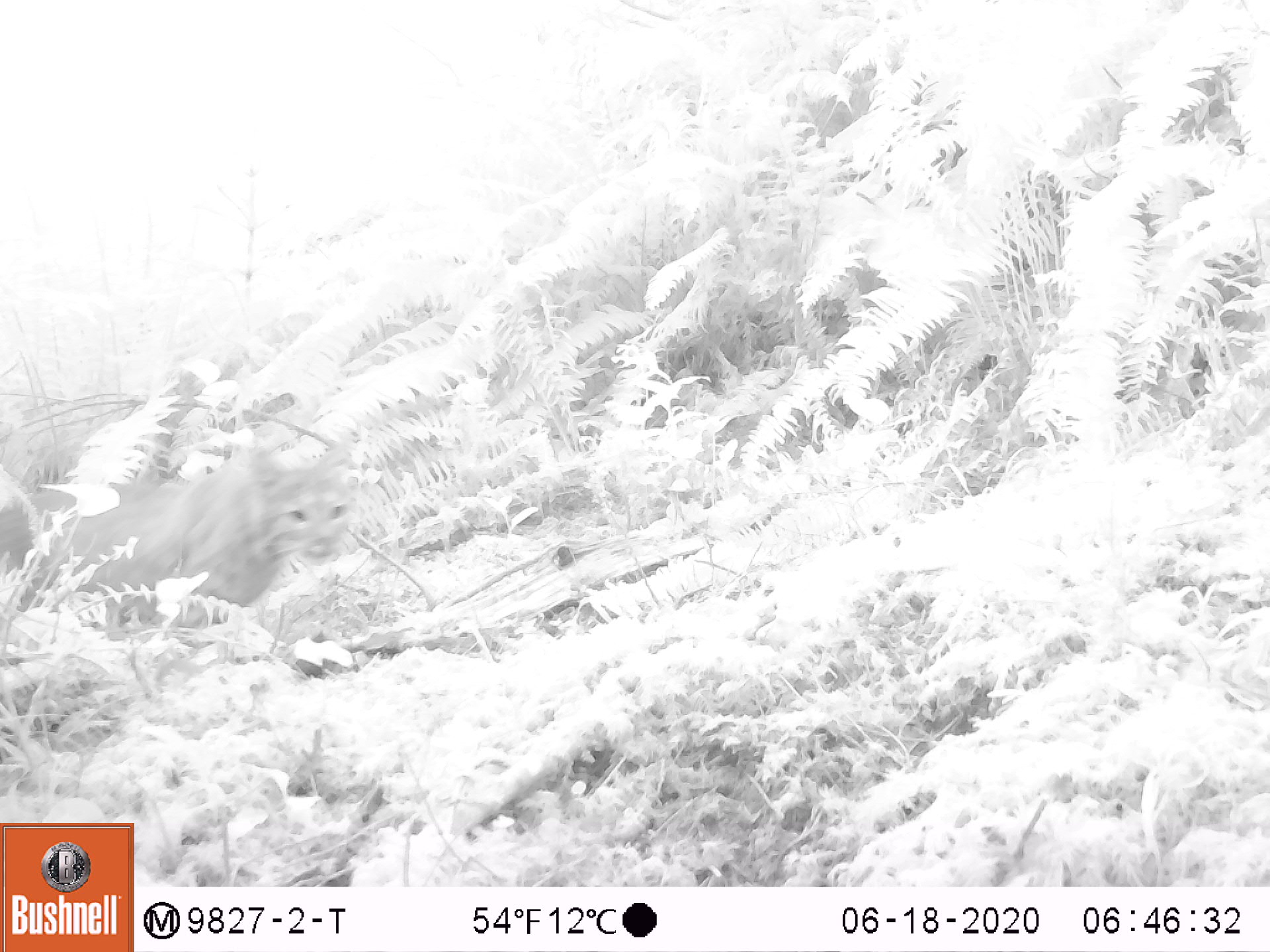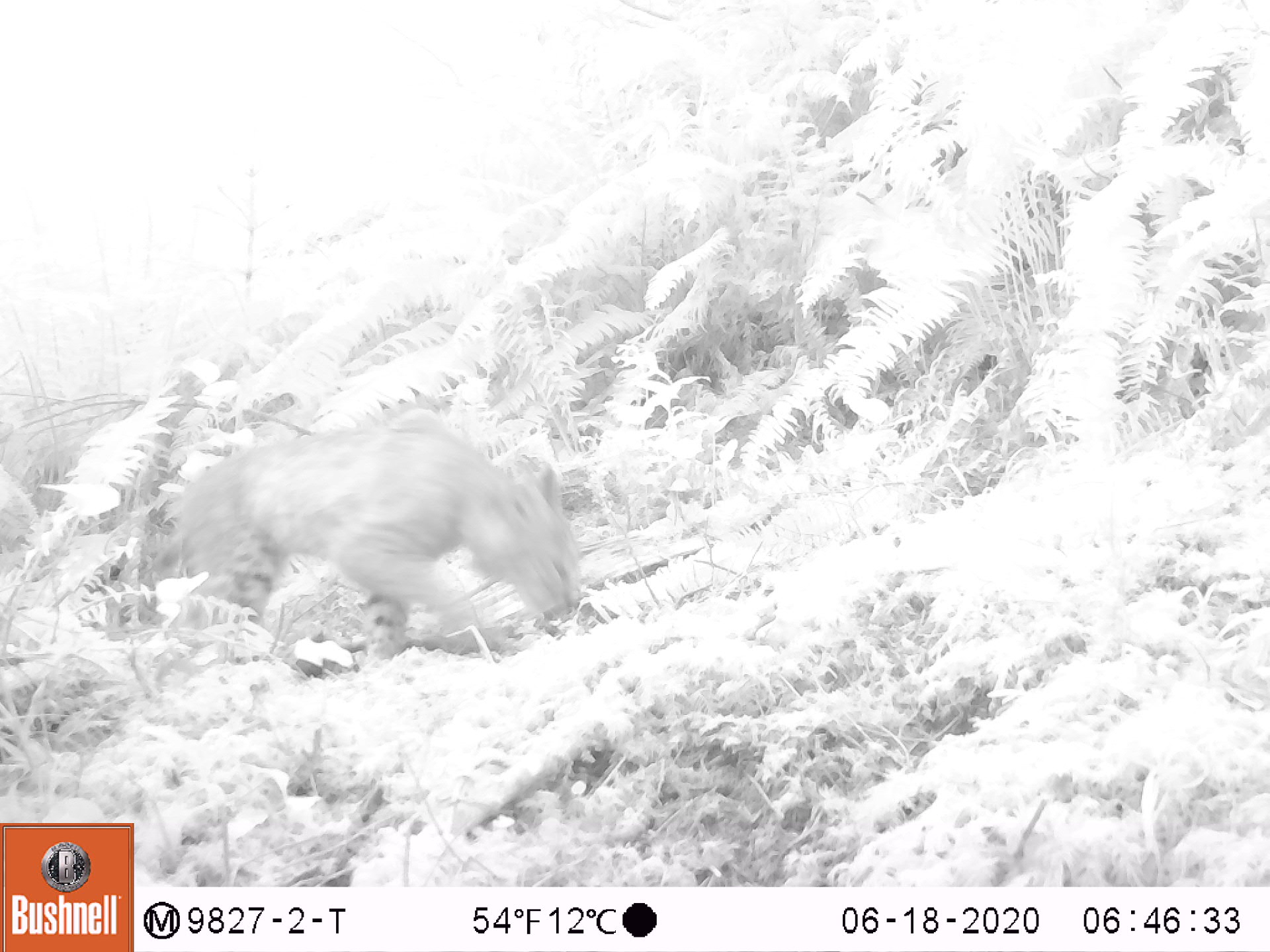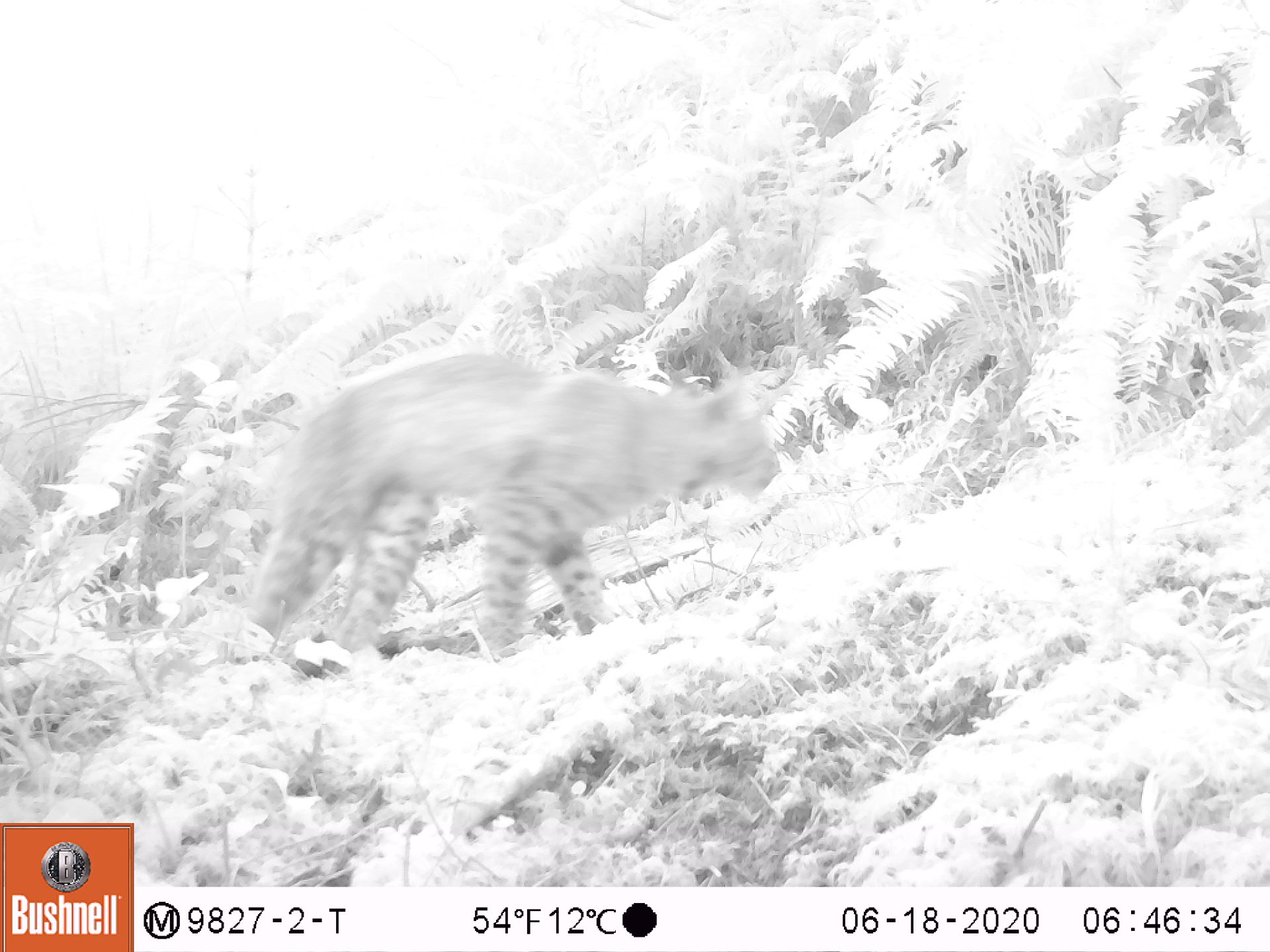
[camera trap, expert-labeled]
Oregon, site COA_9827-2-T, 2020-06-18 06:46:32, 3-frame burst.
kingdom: Animalia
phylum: Chordata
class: Mammalia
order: Carnivora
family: Felidae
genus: Lynx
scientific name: Lynx rufus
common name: bobcat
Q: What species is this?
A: Bobcat (Lynx rufus).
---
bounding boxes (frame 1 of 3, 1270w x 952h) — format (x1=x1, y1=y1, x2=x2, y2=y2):
bobcat: (x1=4, y1=416, x2=371, y2=662)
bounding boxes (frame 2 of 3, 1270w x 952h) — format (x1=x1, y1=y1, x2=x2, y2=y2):
bobcat: (x1=132, y1=409, x2=597, y2=710)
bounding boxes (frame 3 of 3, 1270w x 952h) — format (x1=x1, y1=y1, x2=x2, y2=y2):
bobcat: (x1=215, y1=339, x2=799, y2=669)